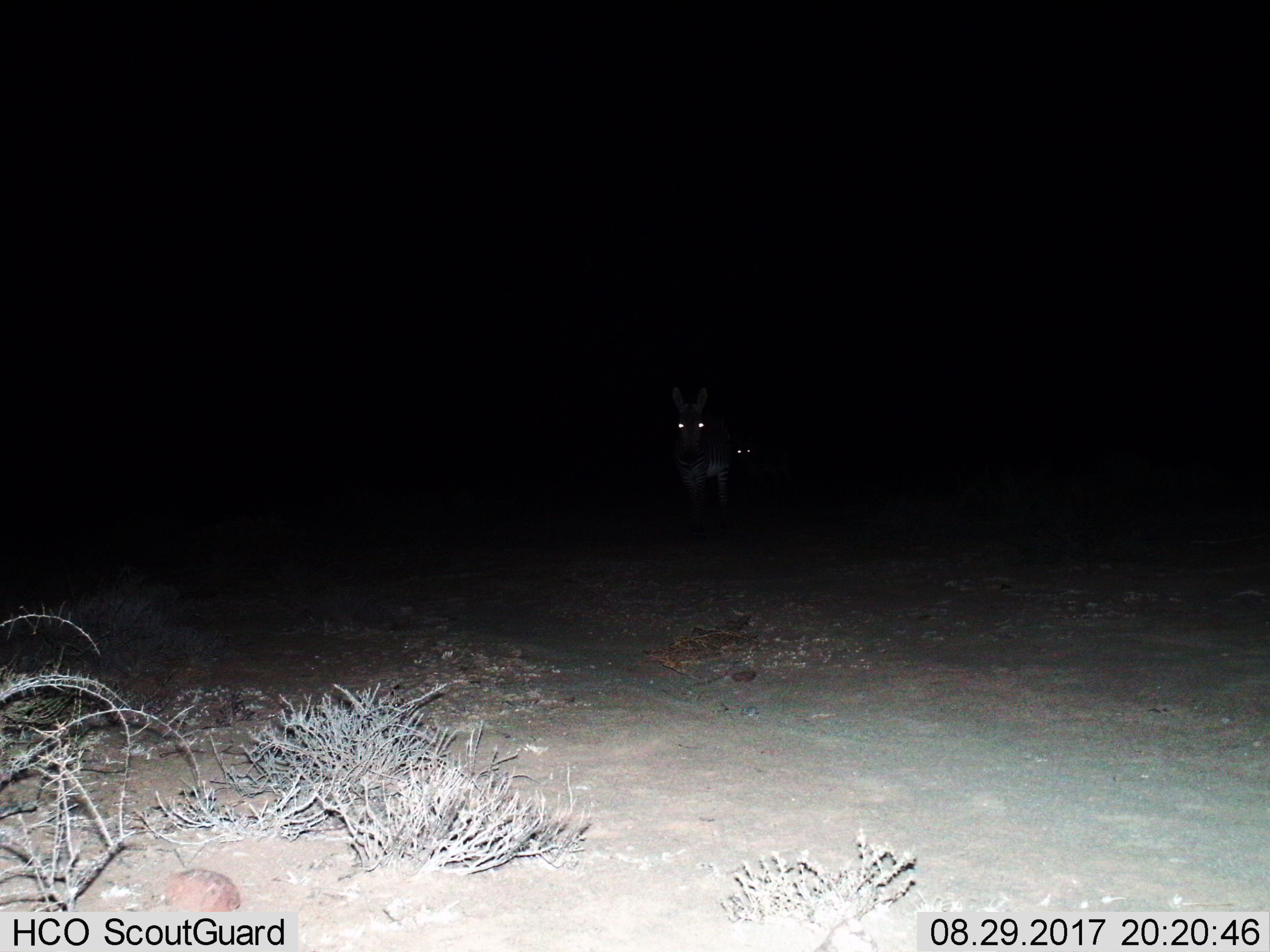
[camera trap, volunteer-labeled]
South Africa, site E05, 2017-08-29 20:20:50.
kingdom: Animalia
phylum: Chordata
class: Mammalia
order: Perissodactyla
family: Equidae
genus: Equus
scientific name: Equus zebra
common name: mountain zebra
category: zebramountain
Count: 2.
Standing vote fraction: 62%.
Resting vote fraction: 0%.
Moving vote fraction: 38%.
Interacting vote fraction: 0%.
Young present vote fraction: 0%.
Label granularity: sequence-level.